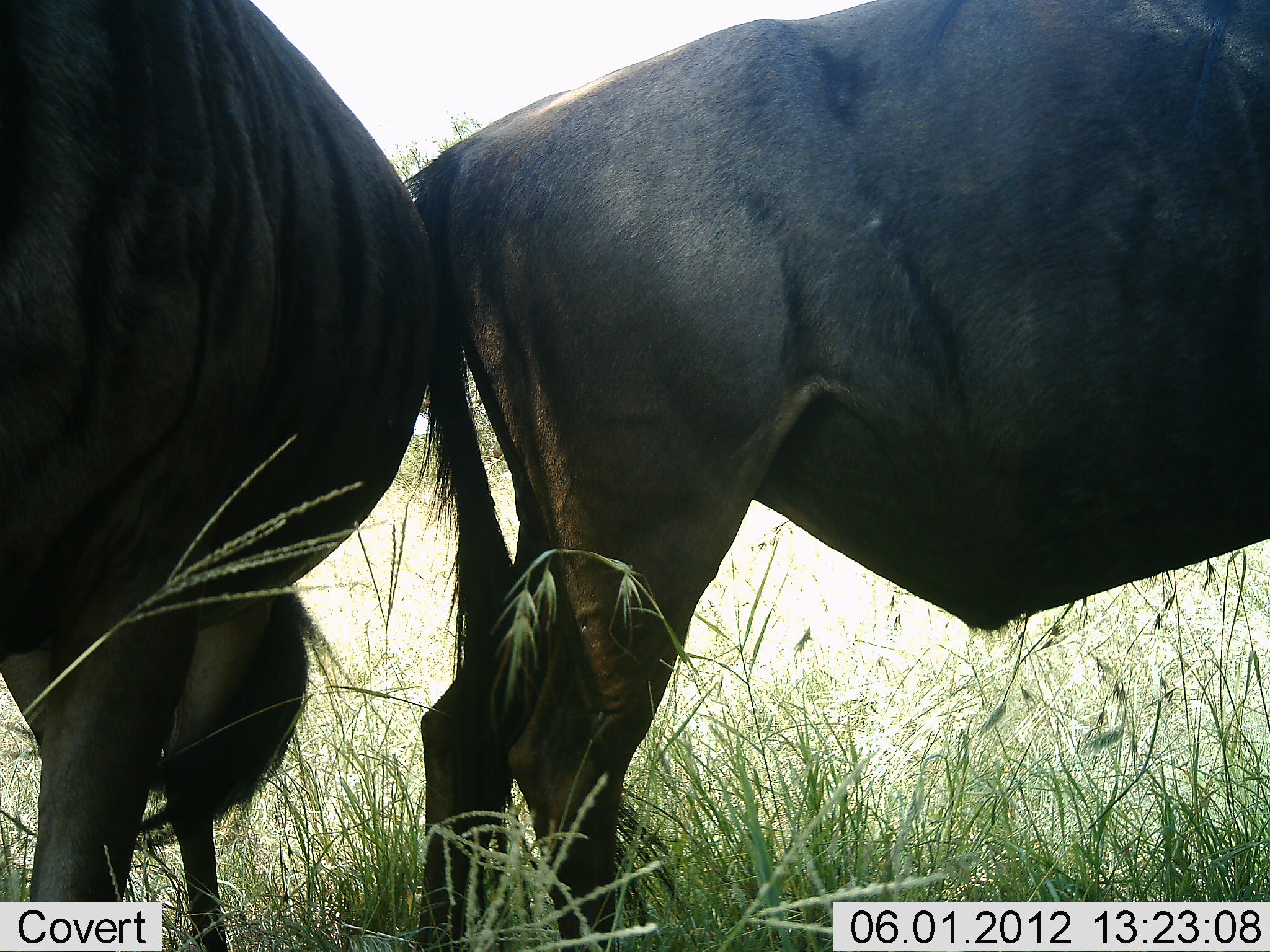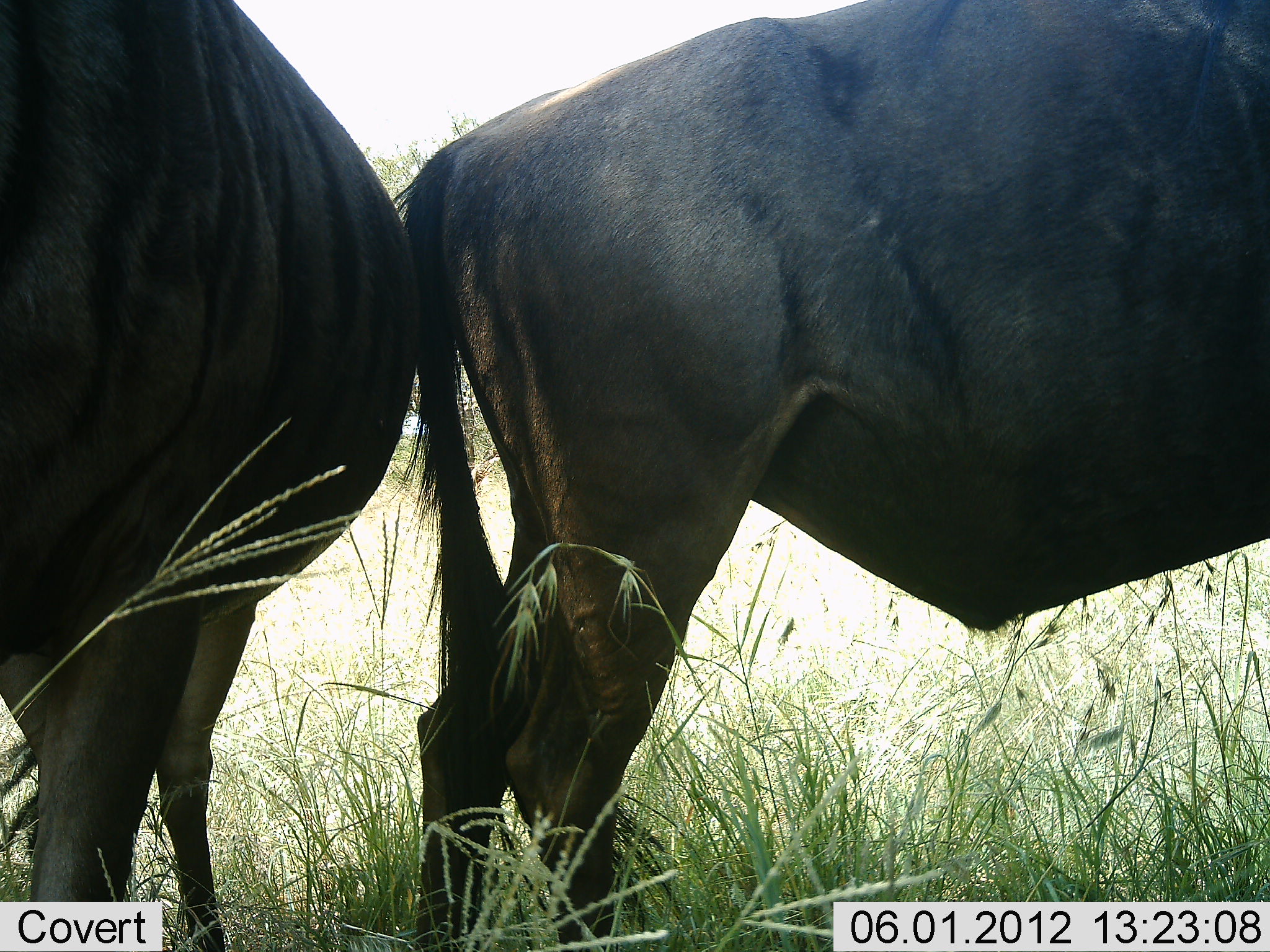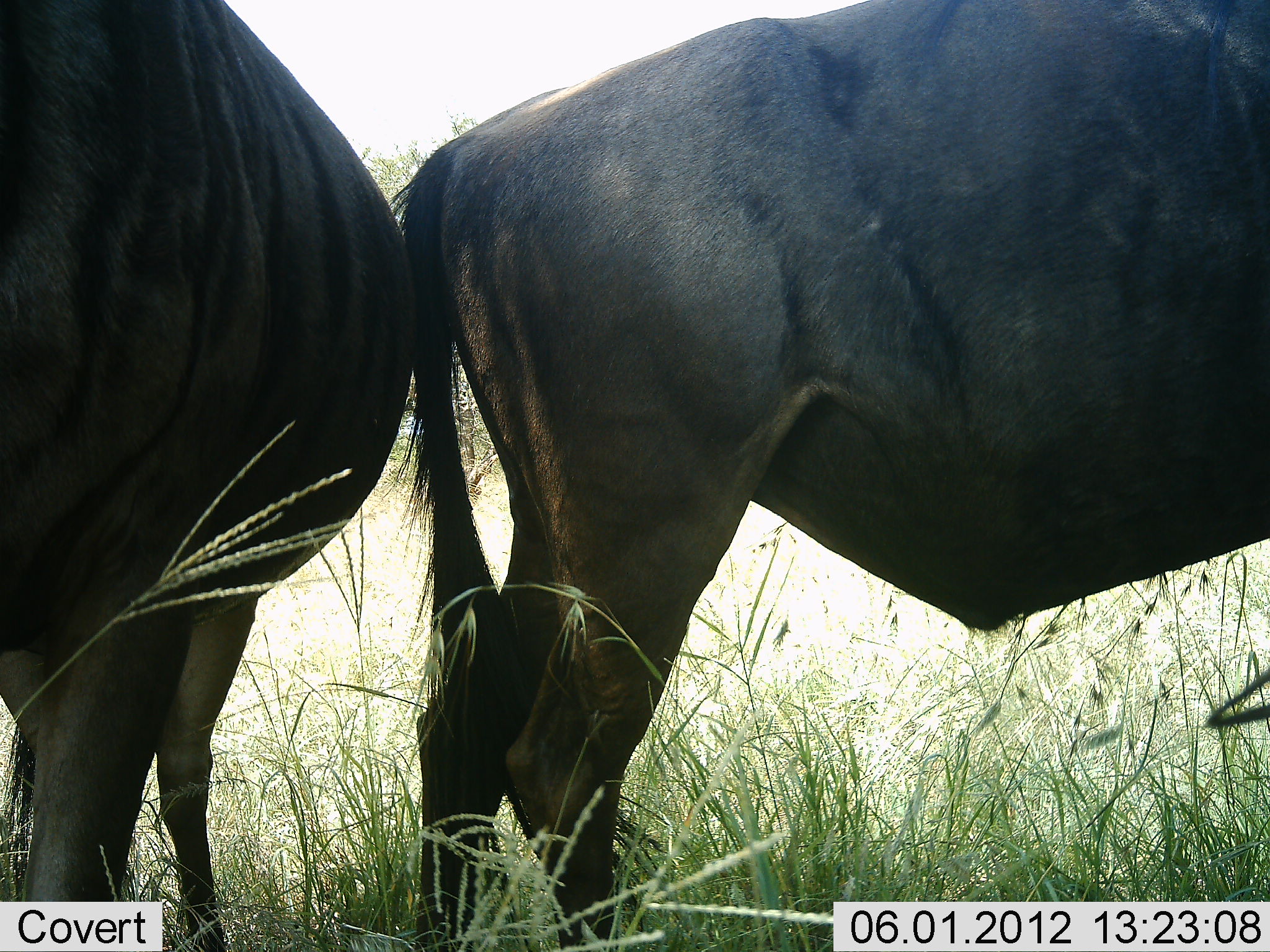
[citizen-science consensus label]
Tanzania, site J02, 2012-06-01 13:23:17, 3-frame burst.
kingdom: Animalia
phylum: Chordata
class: Mammalia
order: Artiodactyla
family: Bovidae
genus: Connochaetes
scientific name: Connochaetes taurinus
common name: blue wildebeest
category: wildebeest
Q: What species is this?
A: Wildebeest (blue wildebeest) (Connochaetes taurinus).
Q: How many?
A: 2.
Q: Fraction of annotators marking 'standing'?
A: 100%.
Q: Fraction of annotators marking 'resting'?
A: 10%.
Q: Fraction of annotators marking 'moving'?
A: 0%.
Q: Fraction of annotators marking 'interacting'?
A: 0%.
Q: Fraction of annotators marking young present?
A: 0%.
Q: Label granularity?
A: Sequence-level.